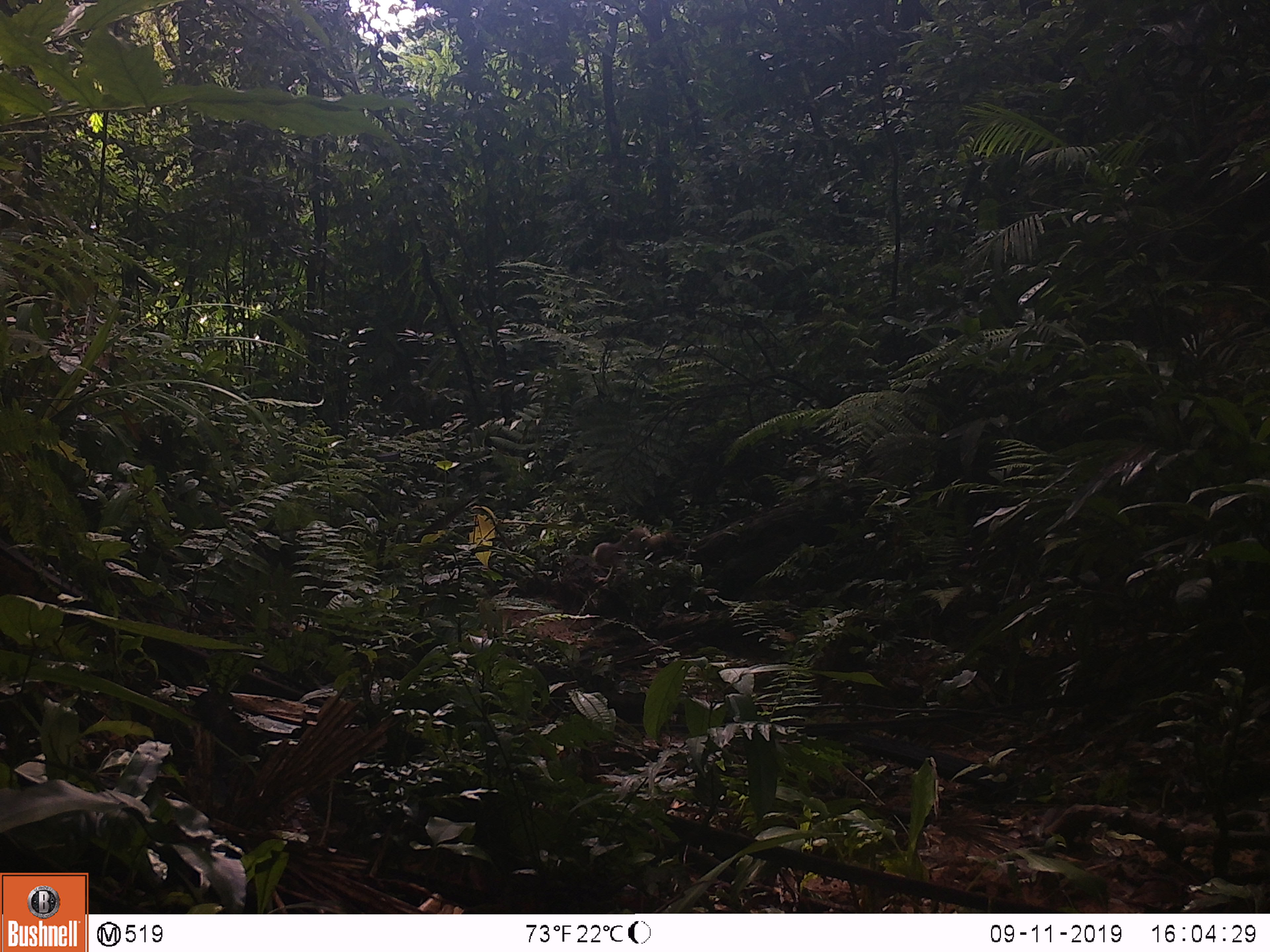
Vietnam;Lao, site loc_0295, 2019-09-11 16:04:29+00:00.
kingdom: Animalia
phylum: Chordata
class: Mammalia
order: Primates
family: Cercopithecidae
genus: Macaca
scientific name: Macaca arctoides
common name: stump-tailed macaque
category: stump tailed macaque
Stump tailed macaque (stump-tailed macaque) (Macaca arctoides). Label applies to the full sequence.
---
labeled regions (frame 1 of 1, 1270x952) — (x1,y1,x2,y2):
stump tailed macaque: (592,528,665,587)